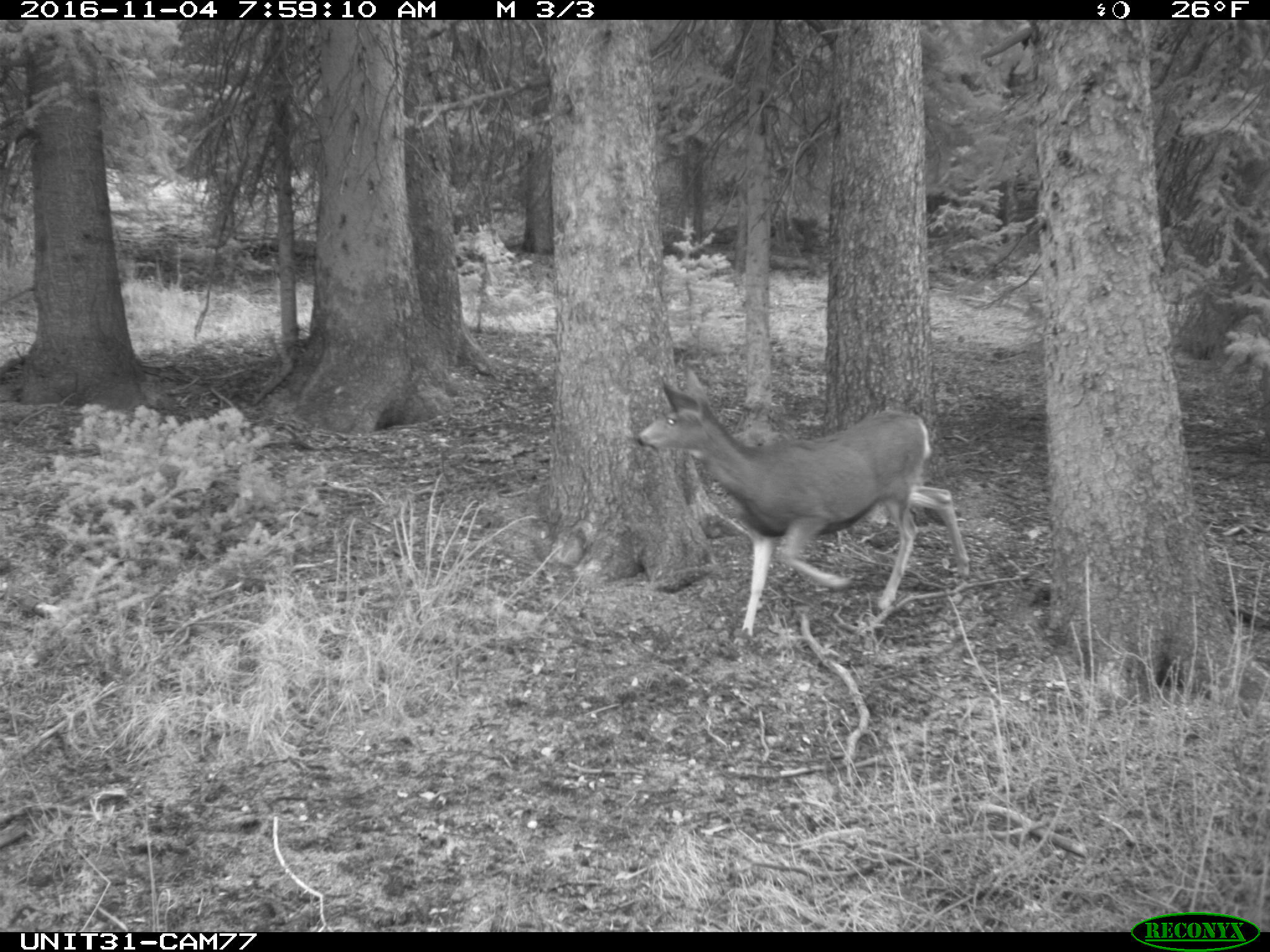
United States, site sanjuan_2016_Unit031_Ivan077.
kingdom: Animalia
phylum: Chordata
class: Mammalia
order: Artiodactyla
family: Cervidae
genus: Odocoileus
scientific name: Odocoileus hemionus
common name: mule deer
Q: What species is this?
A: Odocoileus hemionus (mule deer).